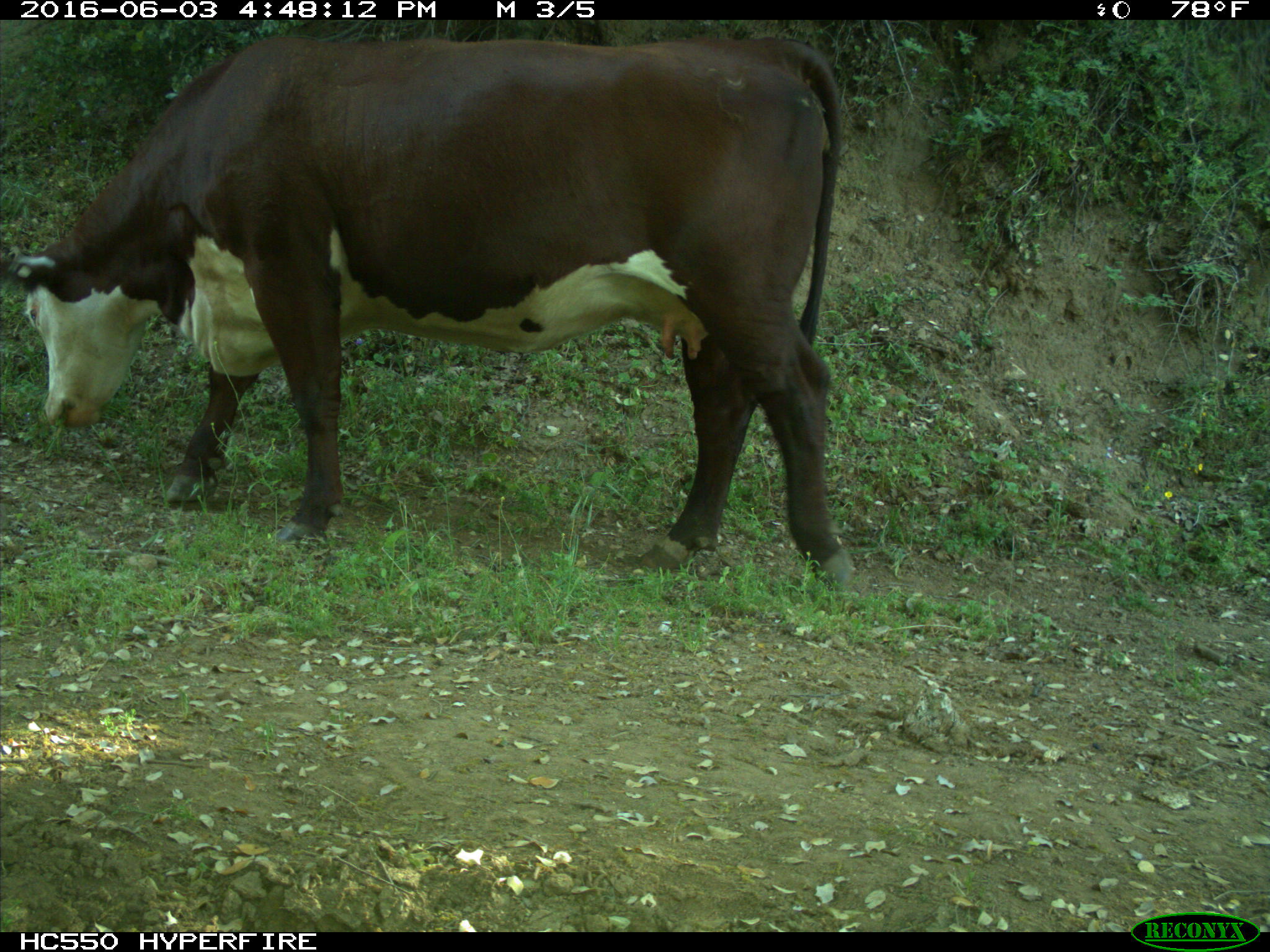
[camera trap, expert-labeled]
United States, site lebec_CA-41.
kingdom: Animalia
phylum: Chordata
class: Mammalia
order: Artiodactyla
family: Bovidae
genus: Bos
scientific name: Bos taurus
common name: domestic cow